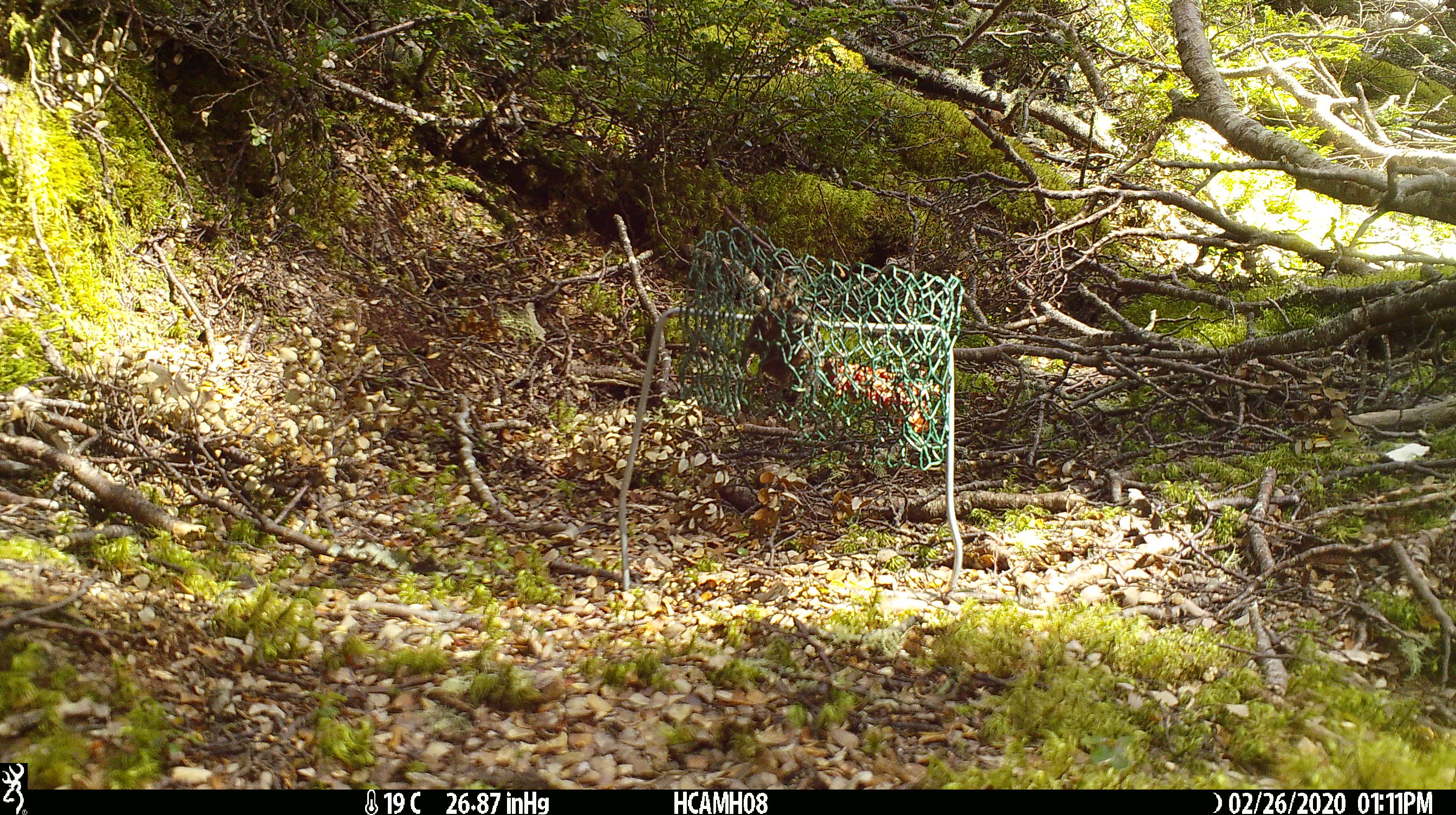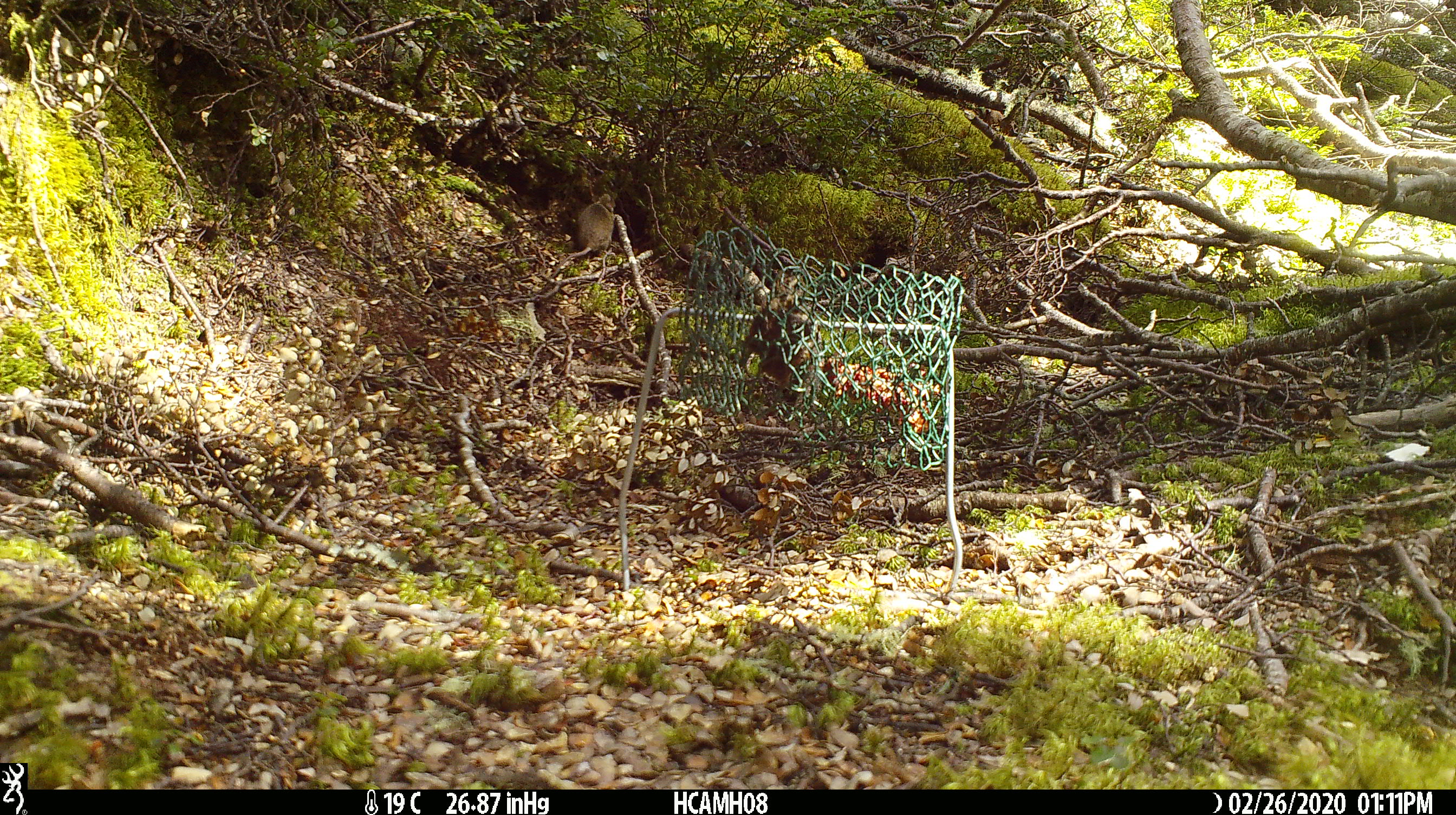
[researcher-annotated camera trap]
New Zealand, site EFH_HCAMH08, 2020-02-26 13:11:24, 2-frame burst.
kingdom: Animalia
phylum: Chordata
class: Mammalia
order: Rodentia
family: Muridae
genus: Mus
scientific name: Mus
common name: mouse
Mouse (Mus).